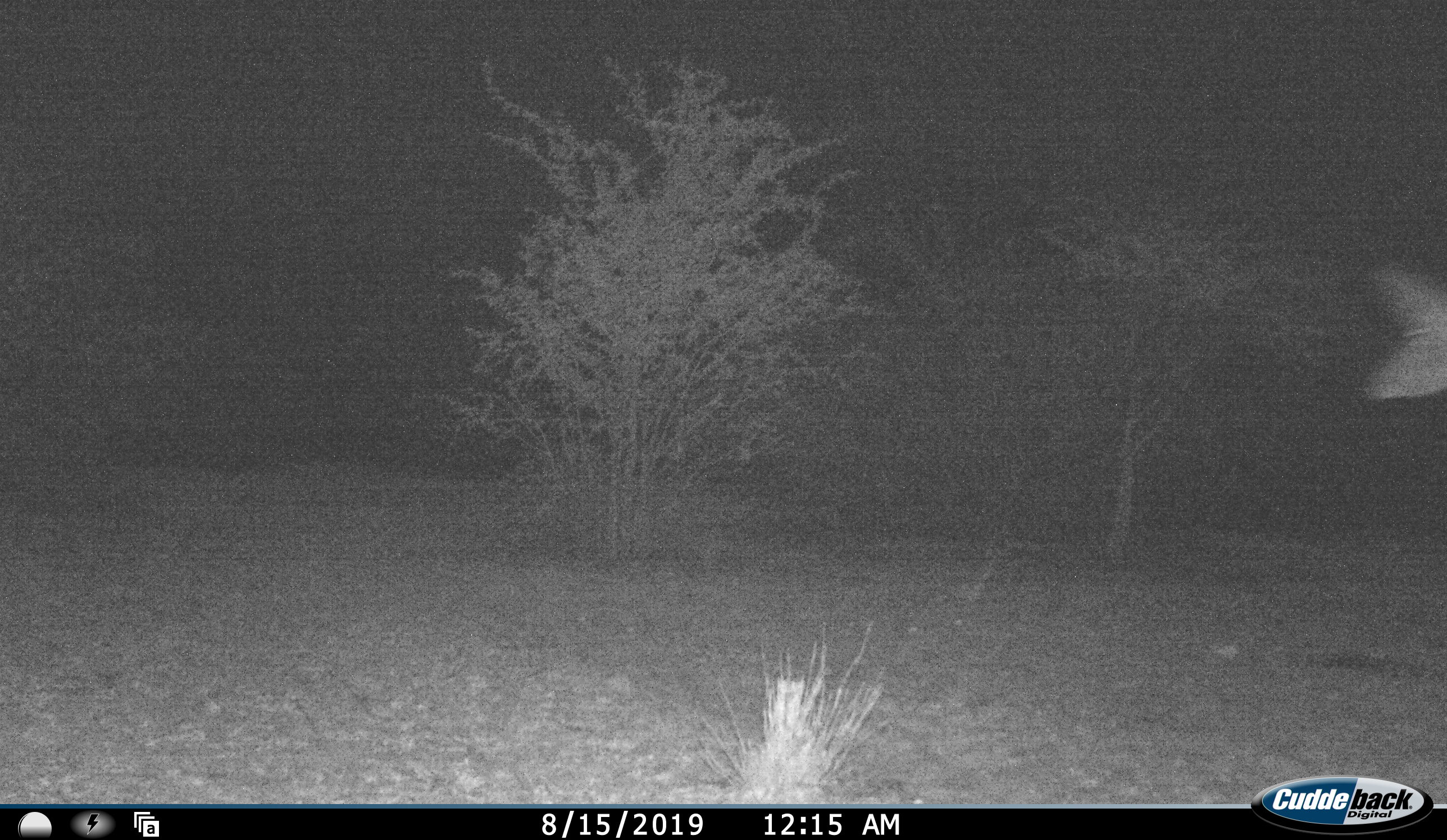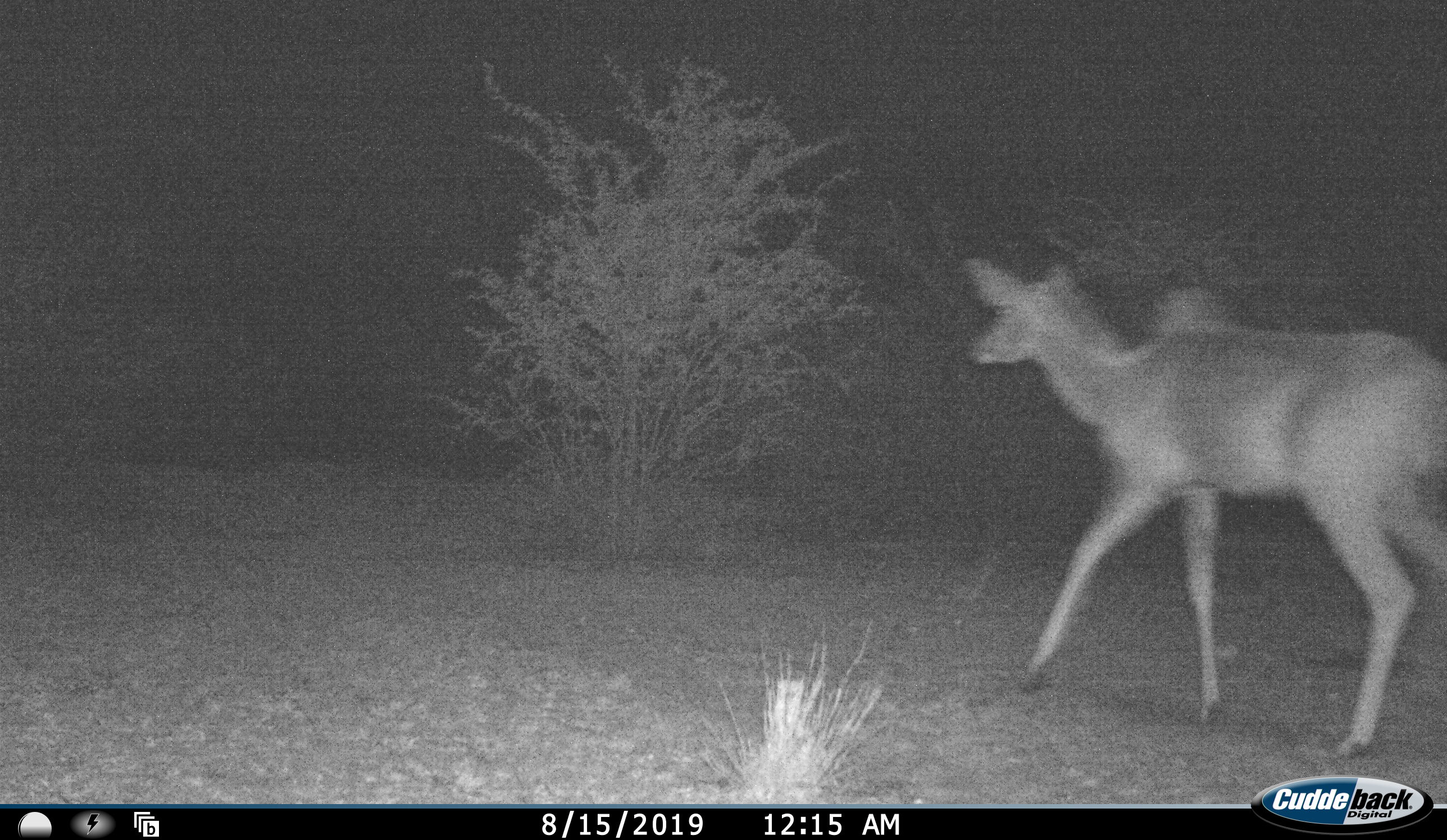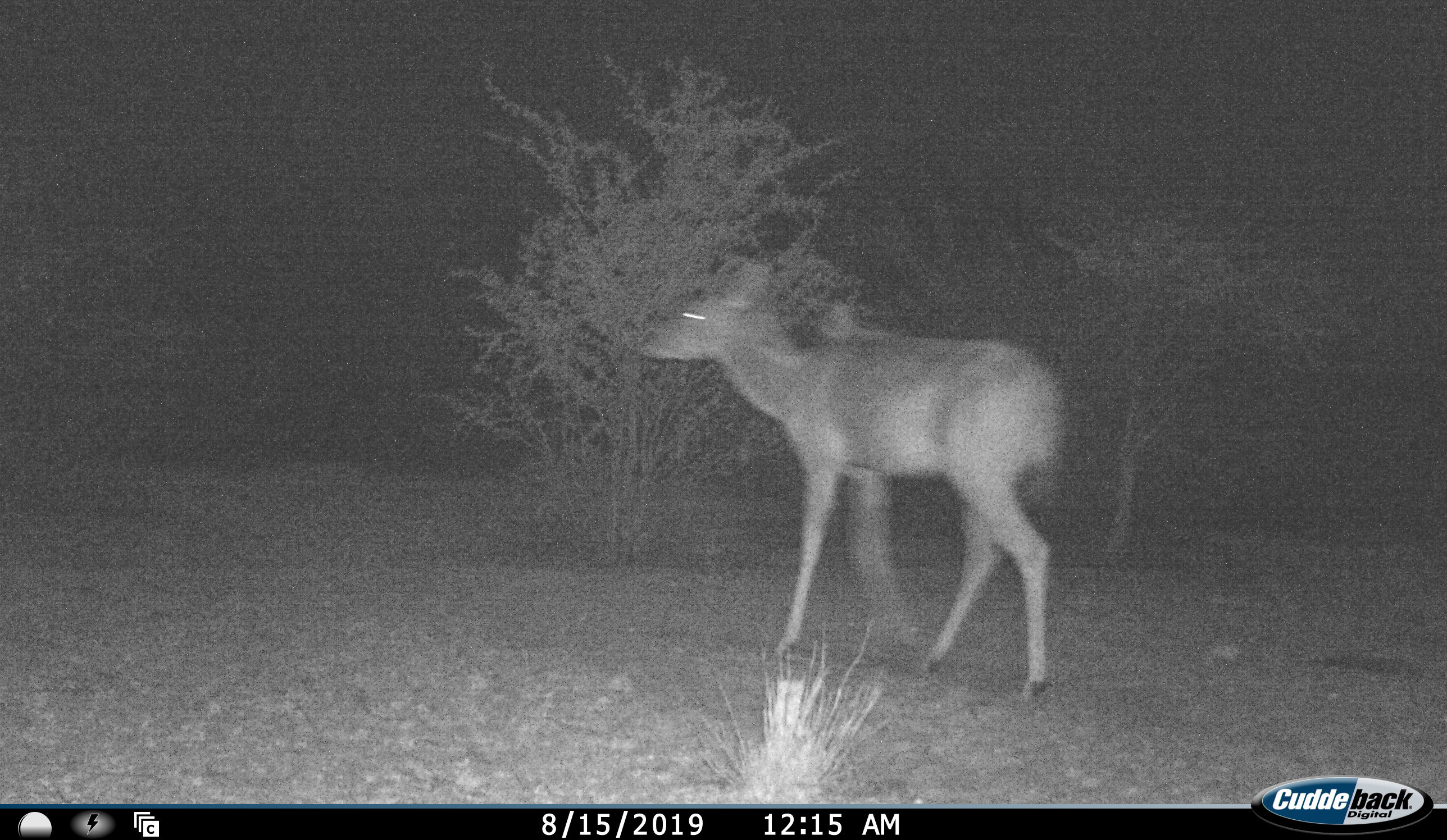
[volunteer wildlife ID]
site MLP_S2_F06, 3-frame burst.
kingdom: Animalia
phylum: Chordata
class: Mammalia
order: Artiodactyla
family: Bovidae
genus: Tragelaphus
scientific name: Tragelaphus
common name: kudu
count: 1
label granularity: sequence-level